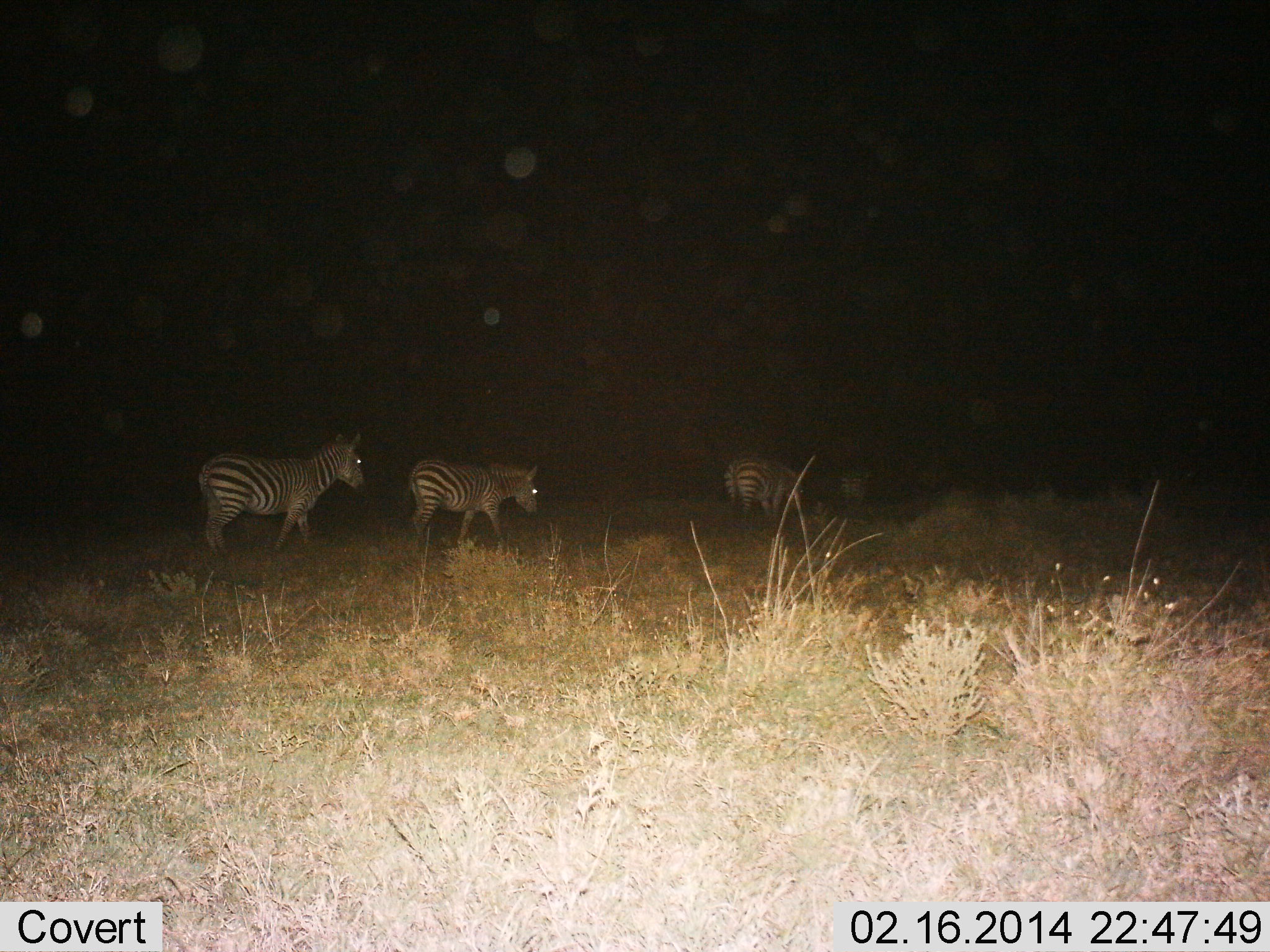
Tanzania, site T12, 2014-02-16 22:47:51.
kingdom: Animalia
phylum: Chordata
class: Mammalia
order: Perissodactyla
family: Equidae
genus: Equus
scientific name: Equus quagga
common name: plains zebra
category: zebra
Zebra (plains zebra) (Equus quagga), count 4. Behavior (volunteer vote fractions): standing 20%, resting 0%, moving 80%, interacting 0%. Young present (vote fraction): 0%. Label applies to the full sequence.